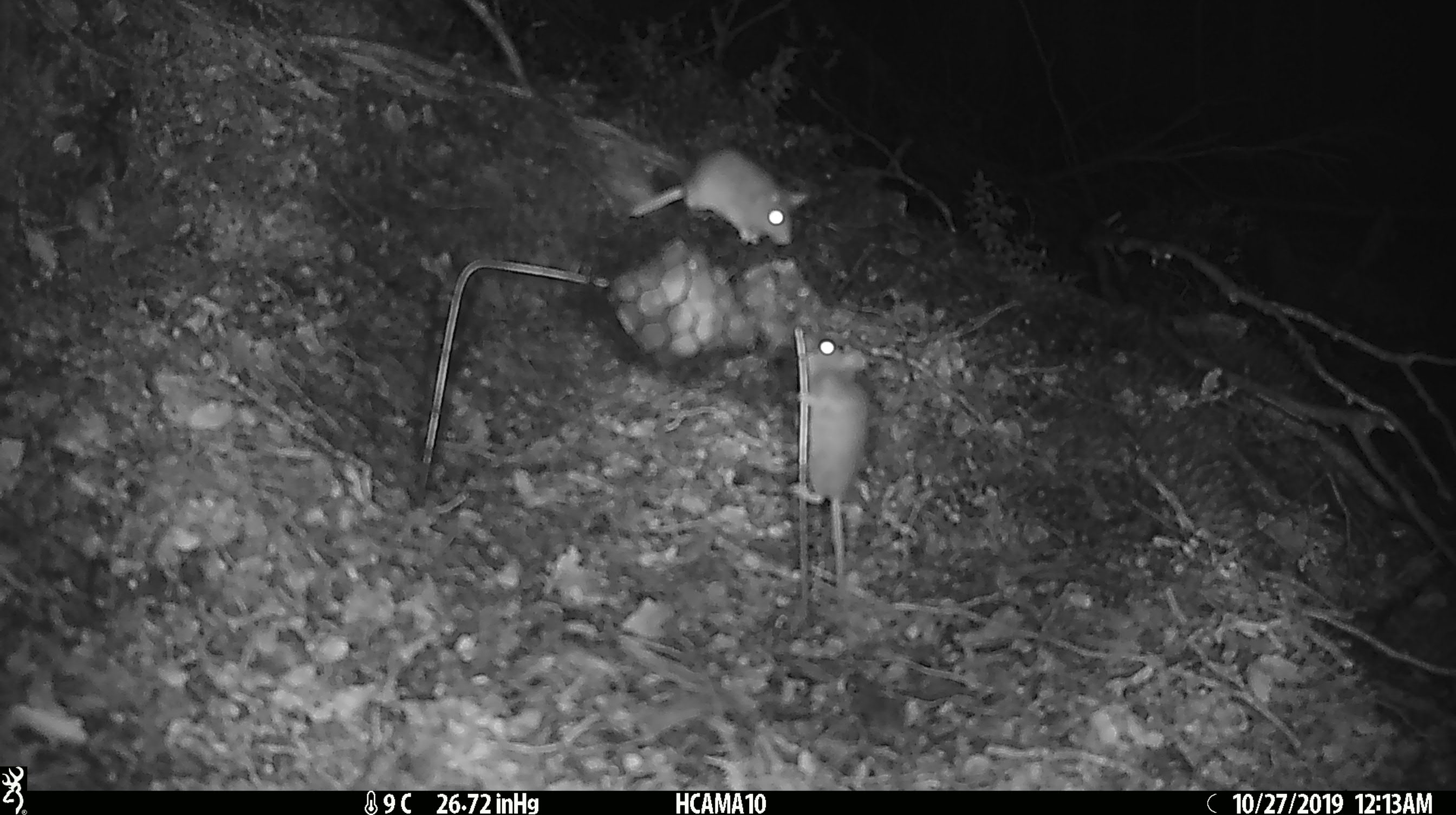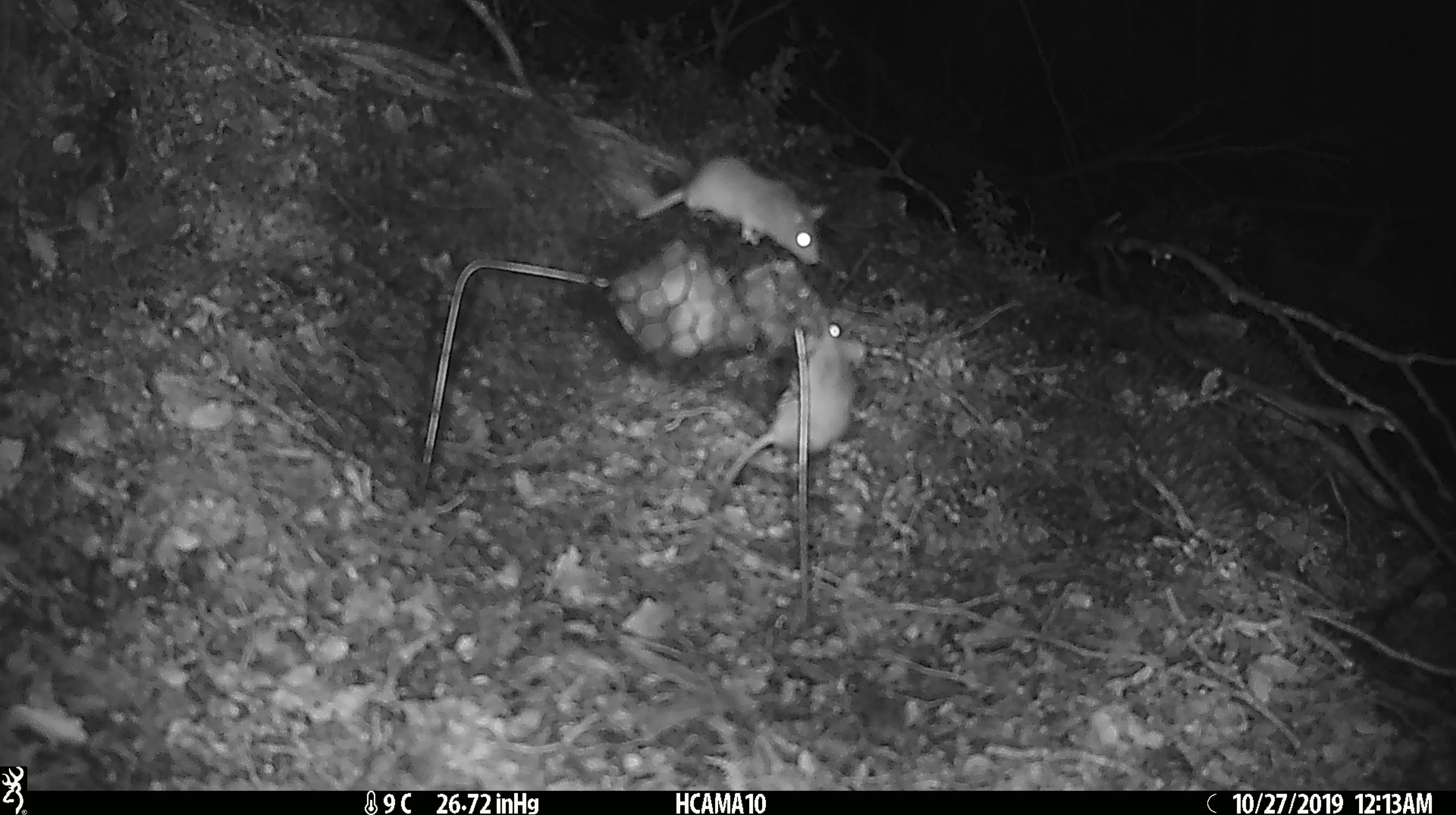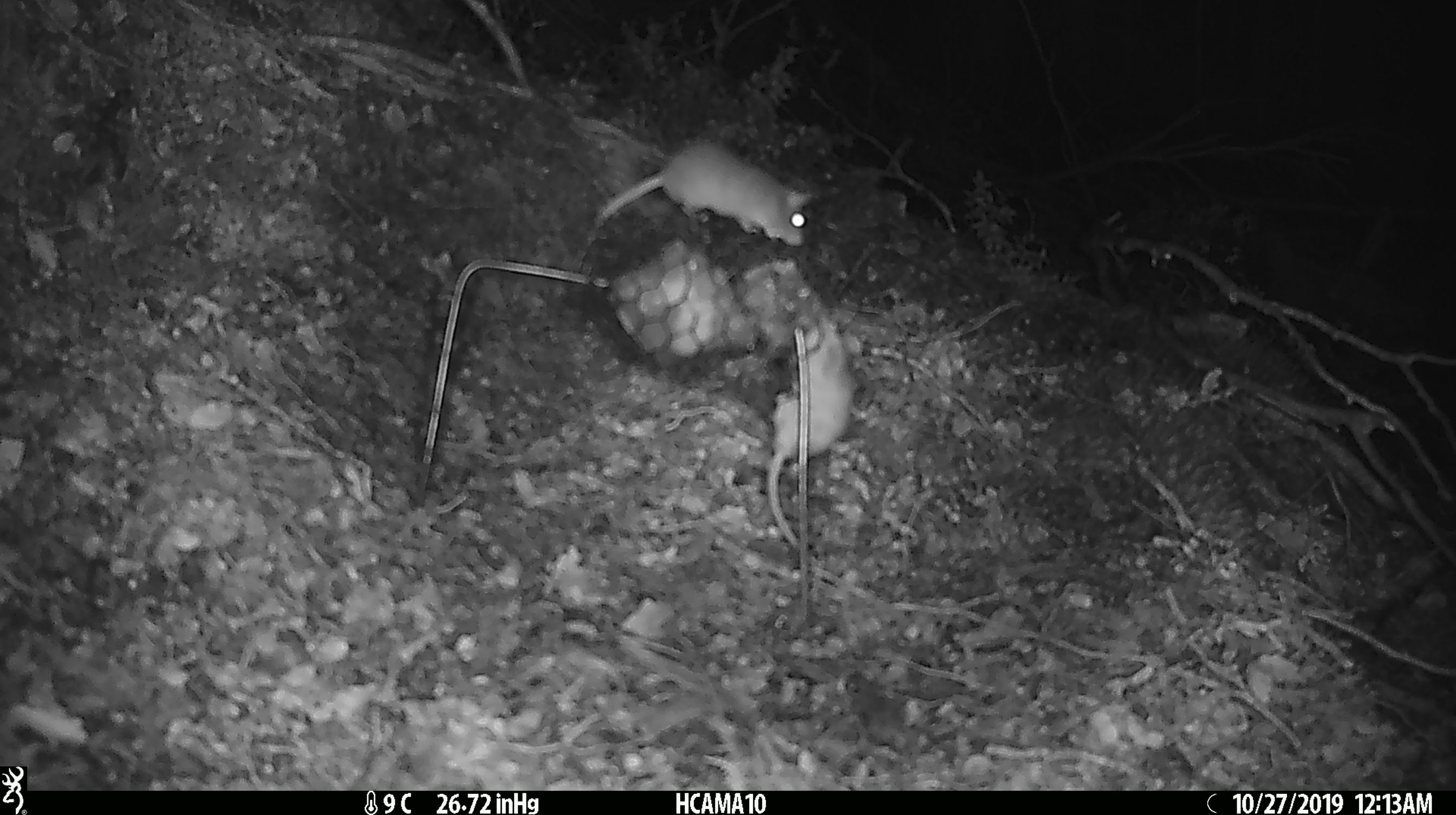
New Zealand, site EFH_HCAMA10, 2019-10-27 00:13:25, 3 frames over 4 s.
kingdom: Animalia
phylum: Chordata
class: Mammalia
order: Rodentia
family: Muridae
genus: Mus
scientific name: Mus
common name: mouse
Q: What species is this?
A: Mouse (Mus).